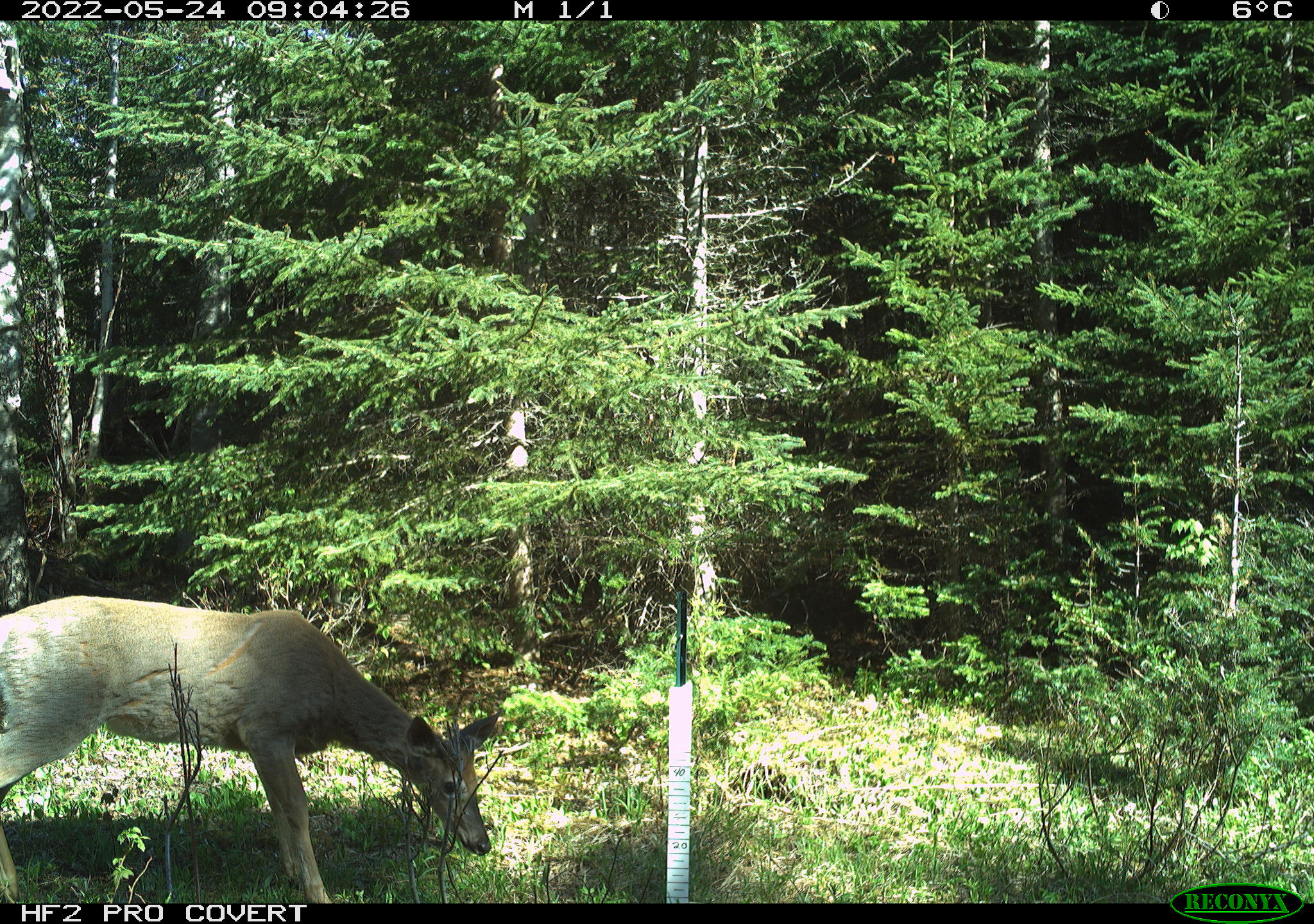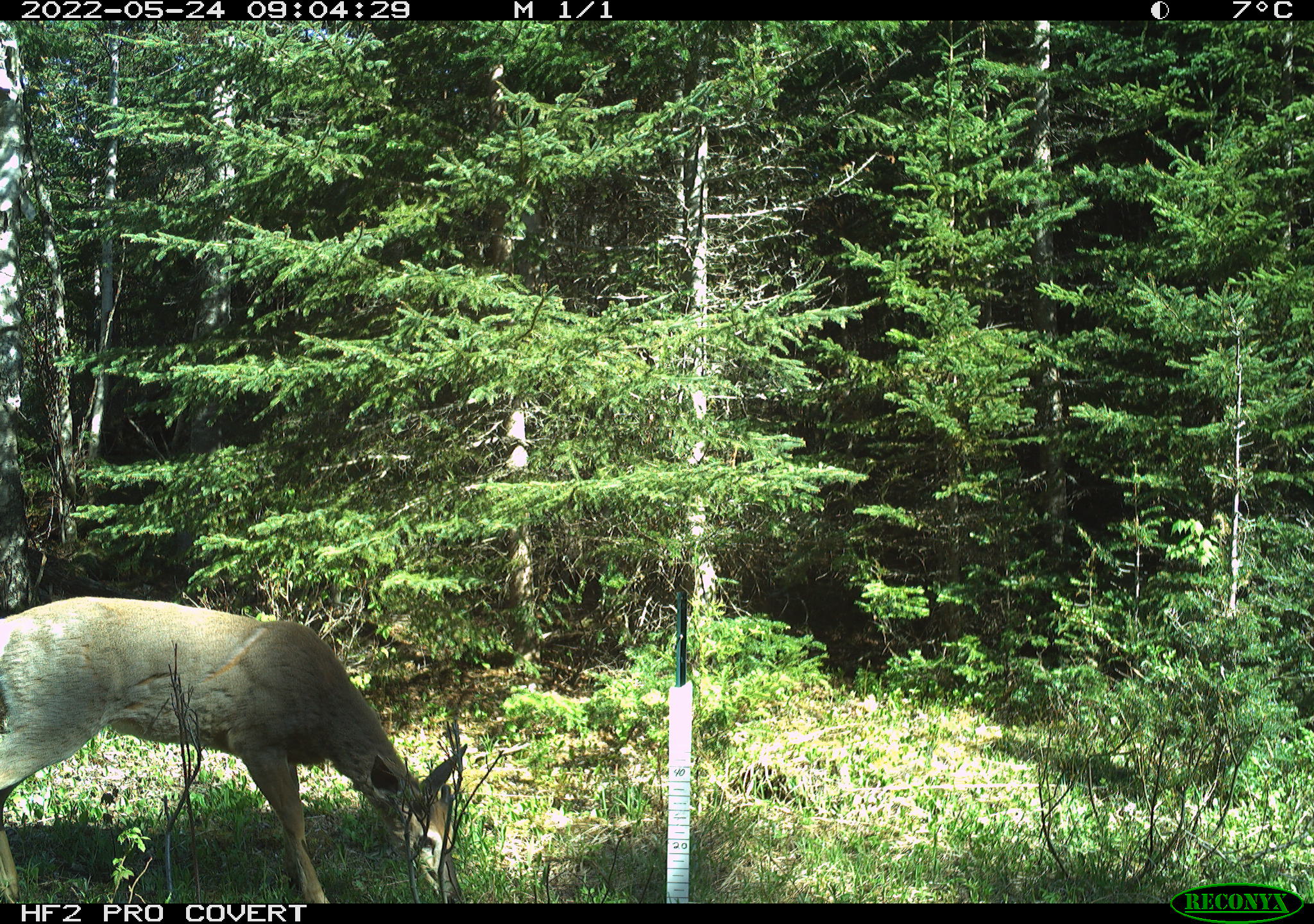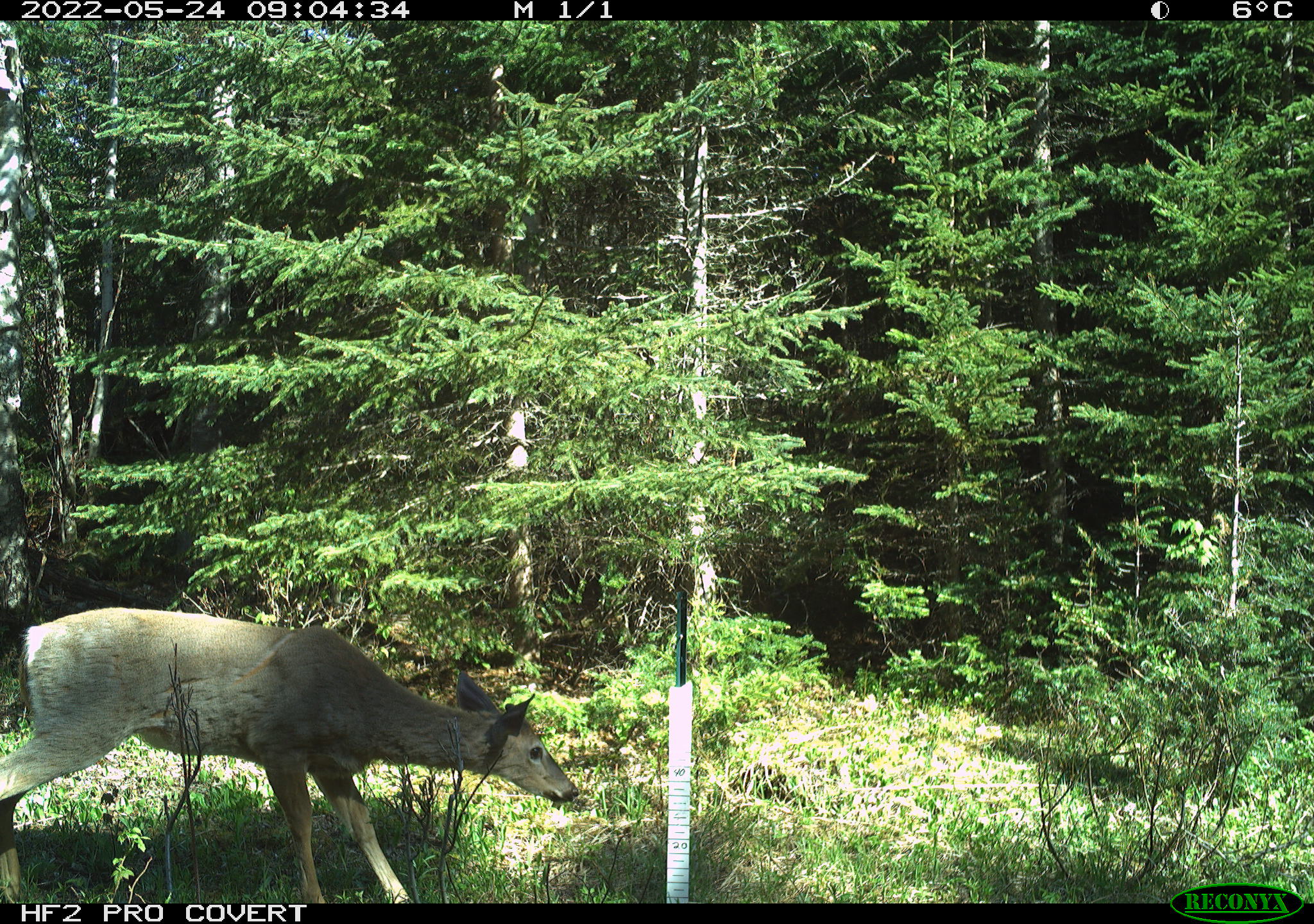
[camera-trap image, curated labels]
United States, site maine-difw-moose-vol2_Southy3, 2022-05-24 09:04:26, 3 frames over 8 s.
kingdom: Animalia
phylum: Chordata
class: Mammalia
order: Artiodactyla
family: Cervidae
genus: Odocoileus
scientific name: Odocoileus virginianus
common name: white-tailed deer